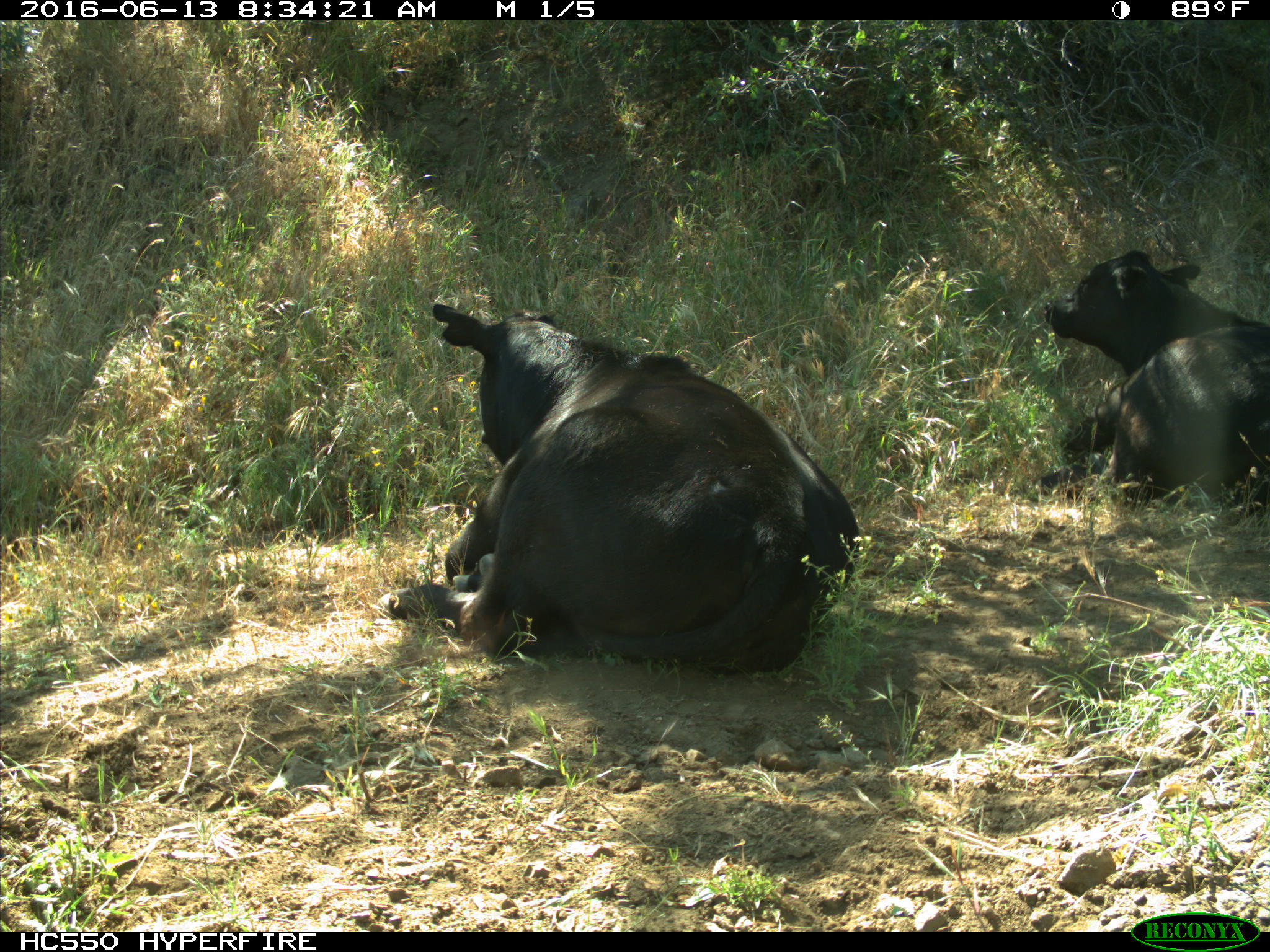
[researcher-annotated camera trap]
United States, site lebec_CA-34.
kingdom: Animalia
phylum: Chordata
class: Mammalia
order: Artiodactyla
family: Bovidae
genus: Bos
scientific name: Bos taurus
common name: domestic cow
Bos taurus (domestic cow).